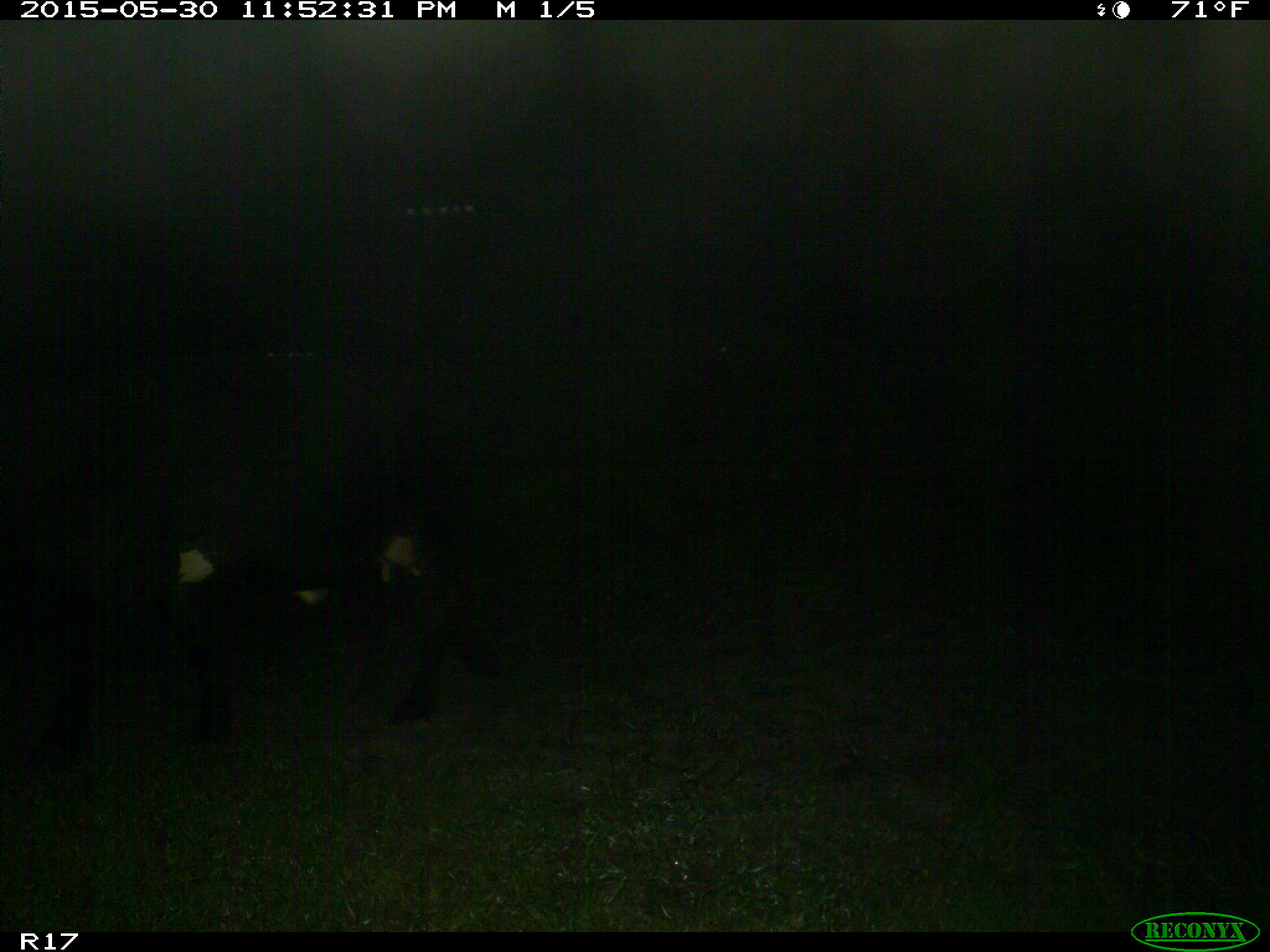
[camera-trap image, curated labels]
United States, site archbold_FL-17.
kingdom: Animalia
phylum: Chordata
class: Mammalia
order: Artiodactyla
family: Bovidae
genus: Bos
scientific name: Bos taurus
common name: domestic cow